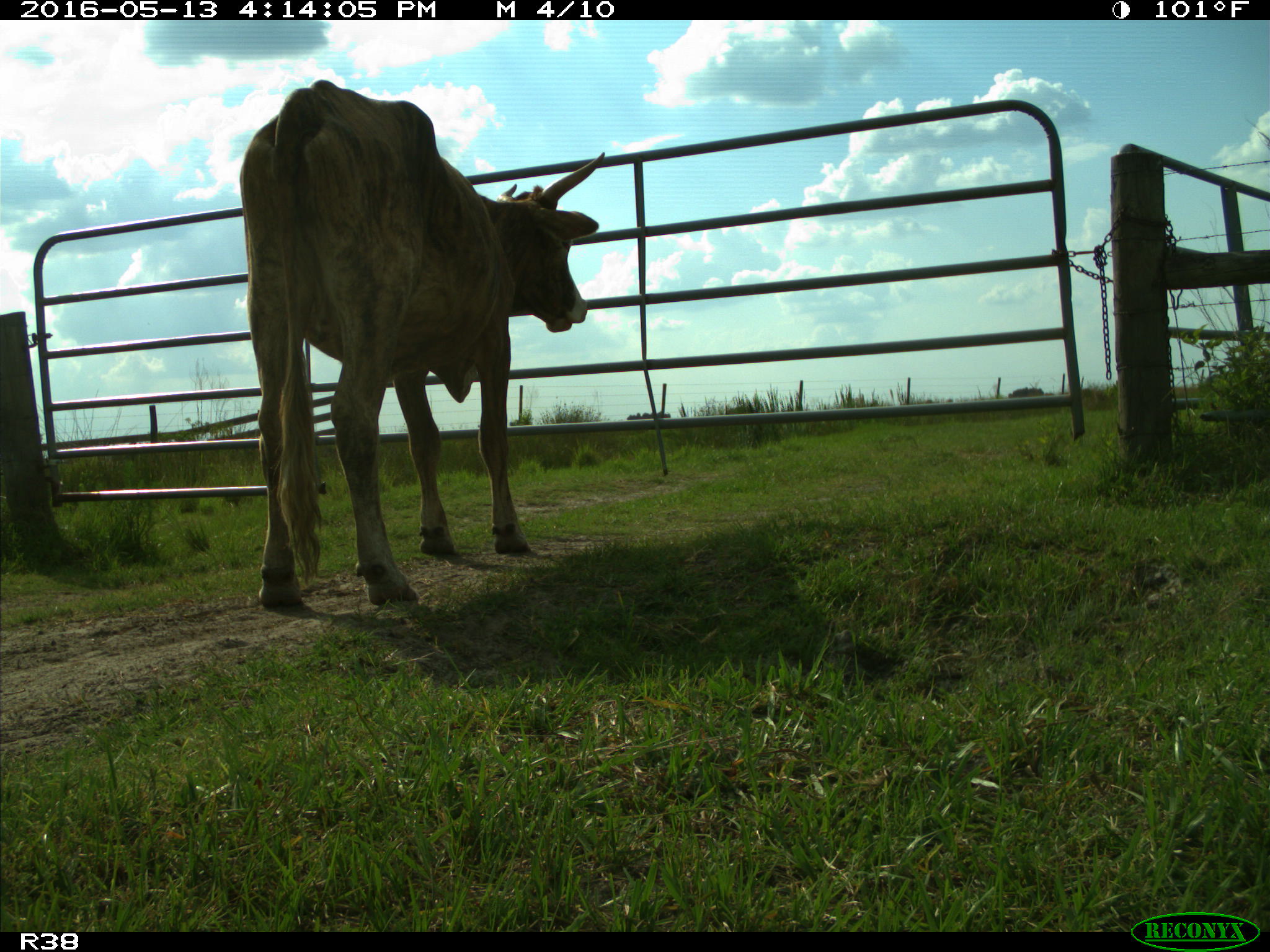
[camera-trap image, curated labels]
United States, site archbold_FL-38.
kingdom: Animalia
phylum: Chordata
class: Mammalia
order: Artiodactyla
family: Bovidae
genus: Bos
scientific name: Bos taurus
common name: domestic cow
Bos taurus (domestic cow).